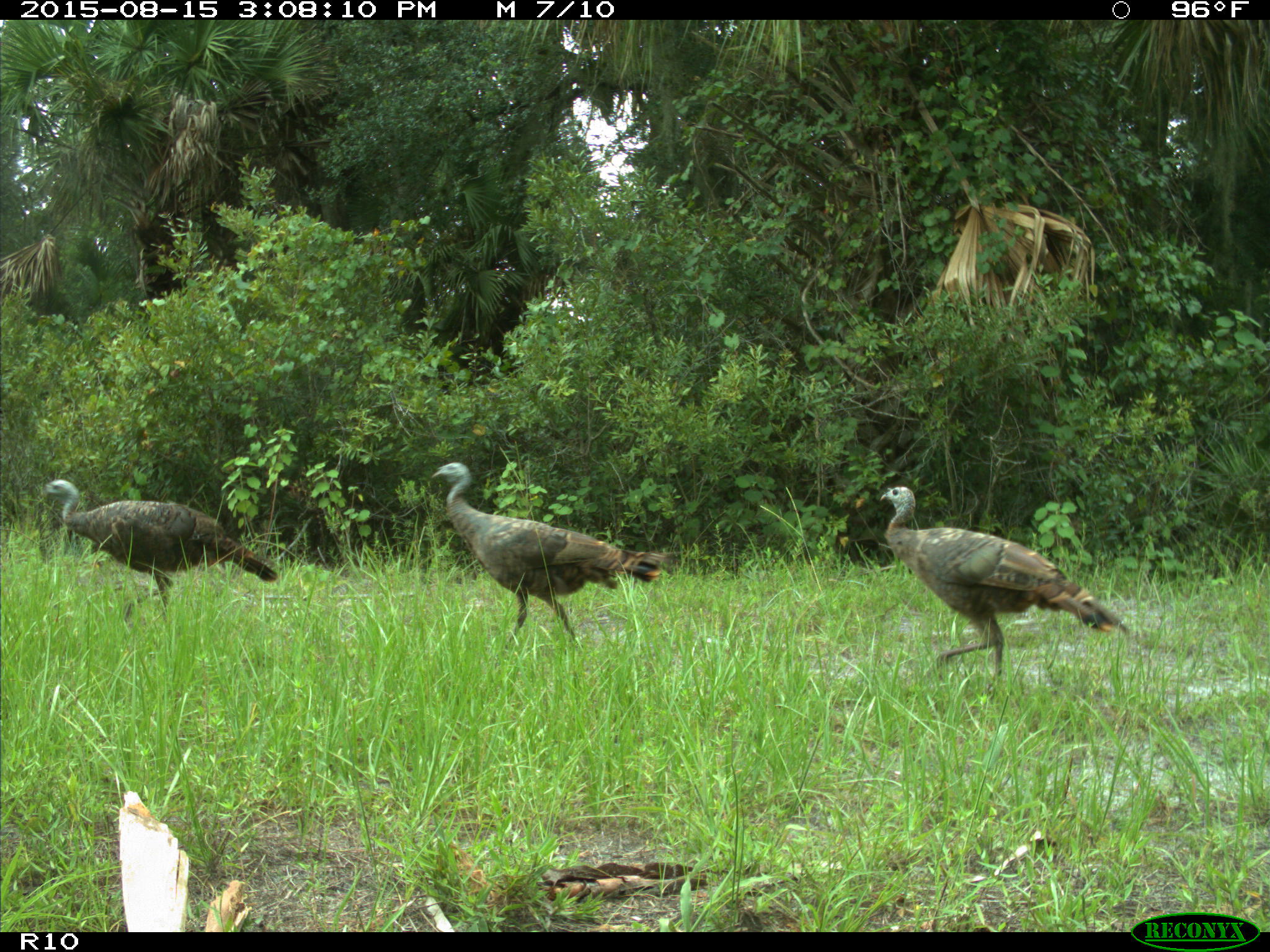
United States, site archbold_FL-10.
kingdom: Animalia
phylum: Chordata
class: Aves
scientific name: Aves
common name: birds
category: unidentified bird